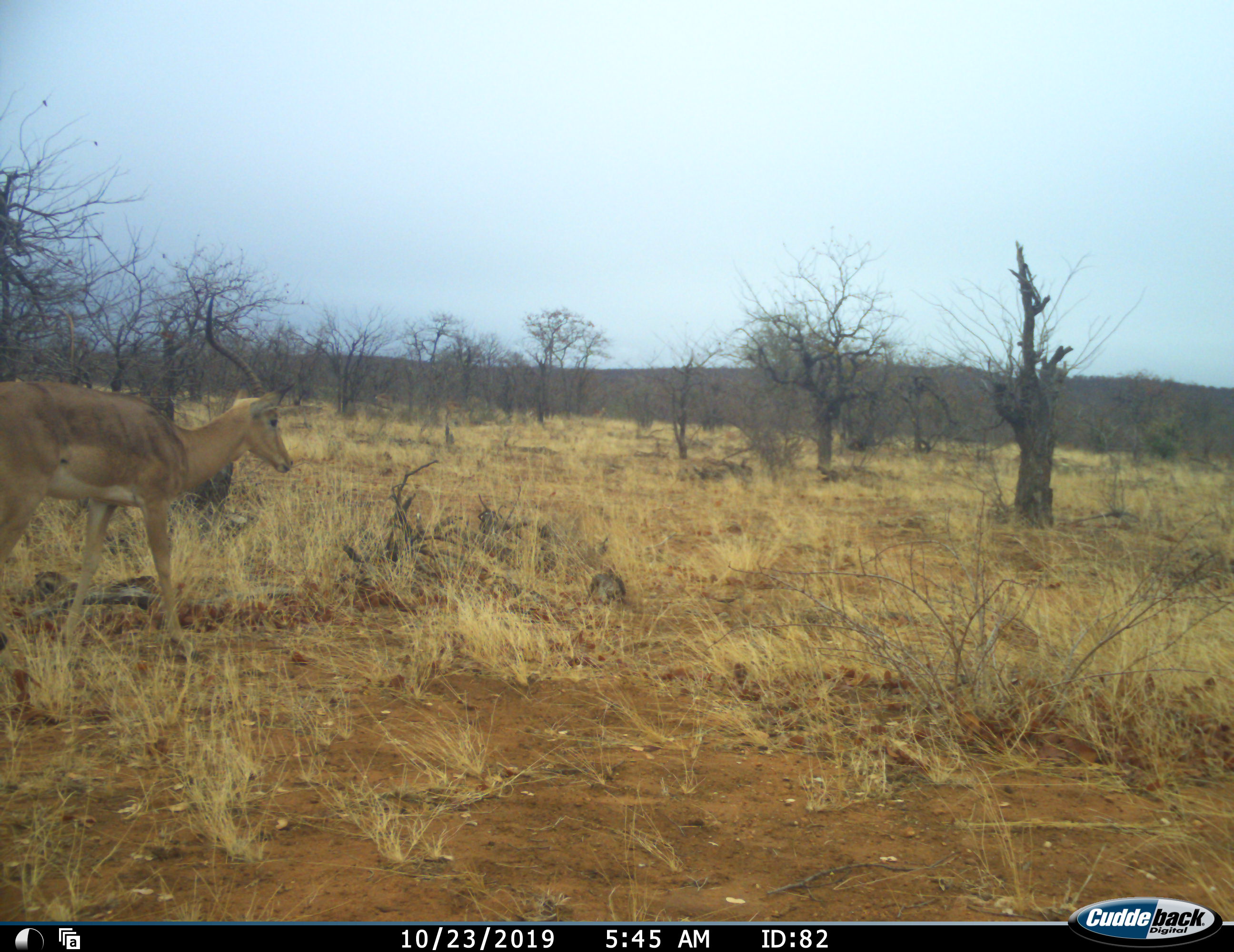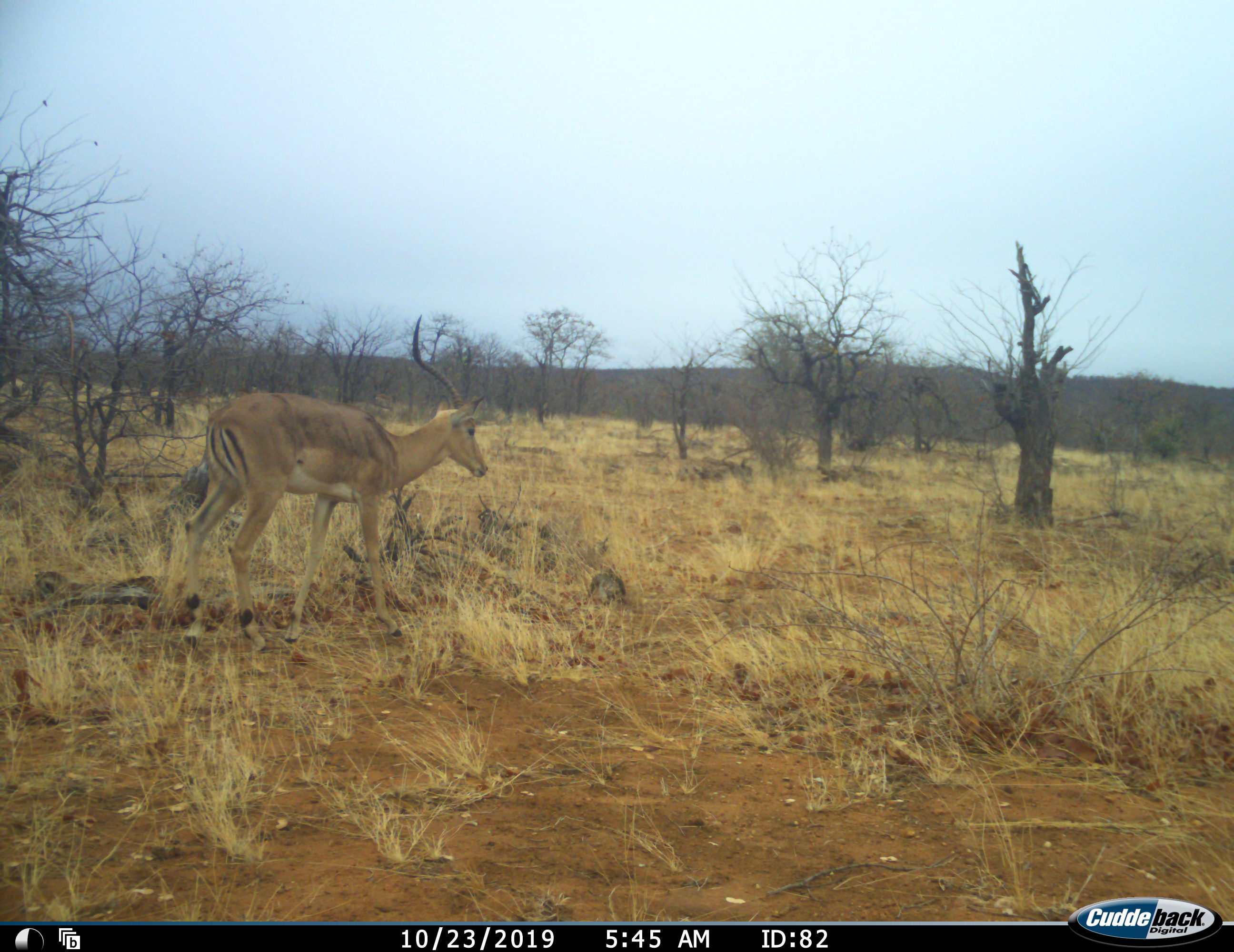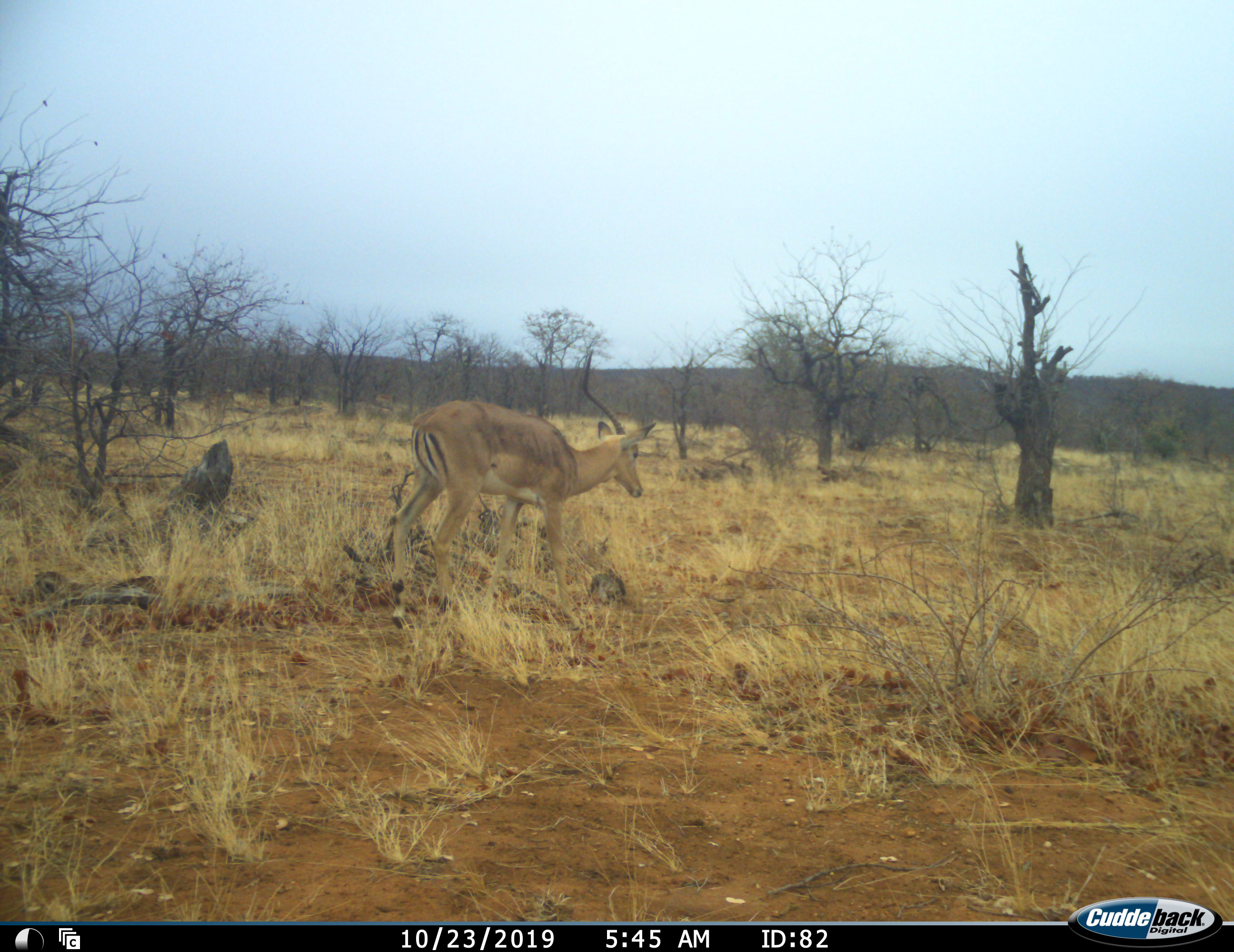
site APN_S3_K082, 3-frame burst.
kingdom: Animalia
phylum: Chordata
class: Mammalia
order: Artiodactyla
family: Bovidae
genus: Aepyceros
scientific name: Aepyceros melampus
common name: impala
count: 1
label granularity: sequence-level